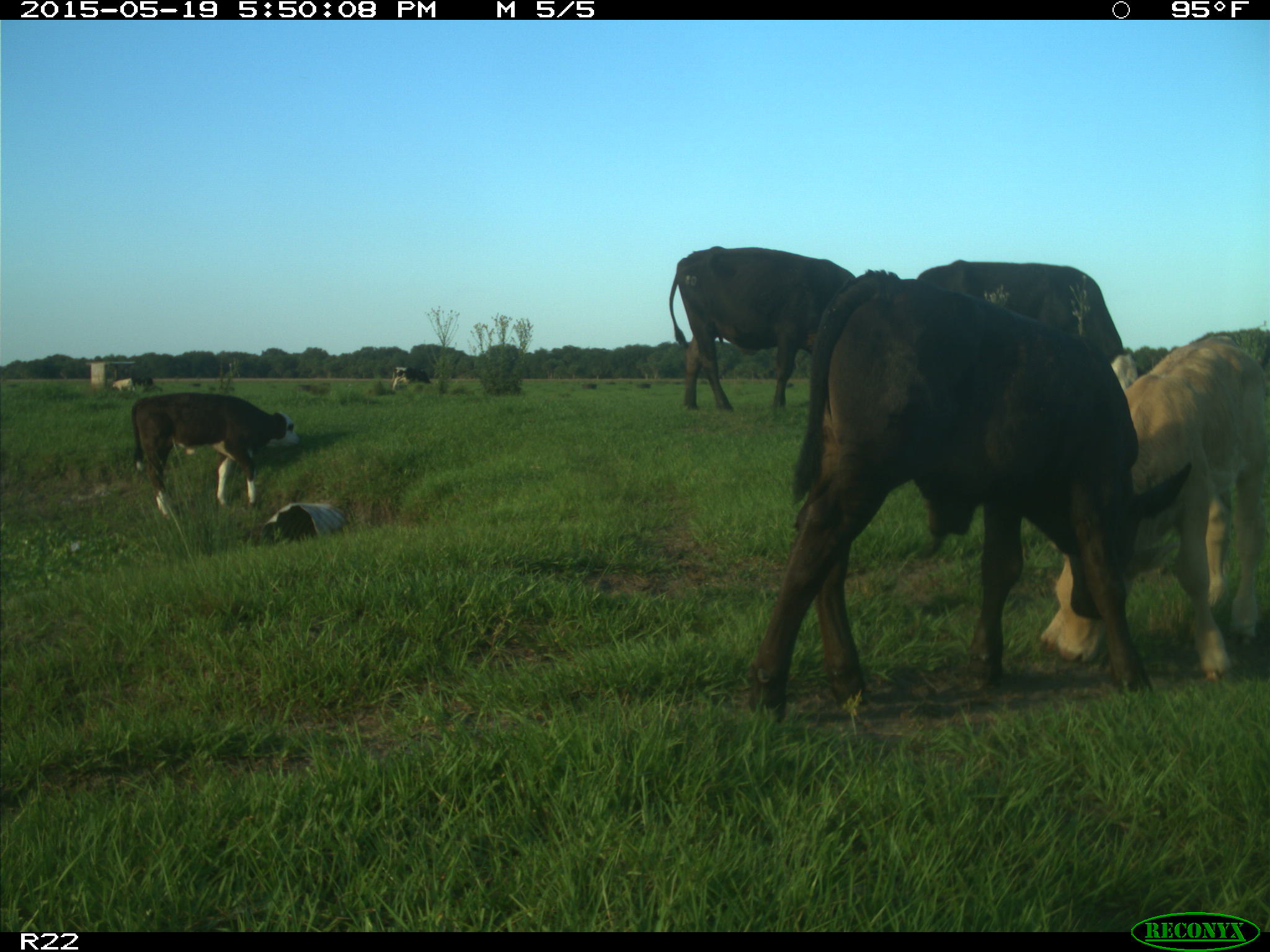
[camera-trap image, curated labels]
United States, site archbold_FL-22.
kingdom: Animalia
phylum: Chordata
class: Mammalia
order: Artiodactyla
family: Bovidae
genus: Bos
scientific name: Bos taurus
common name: domestic cow